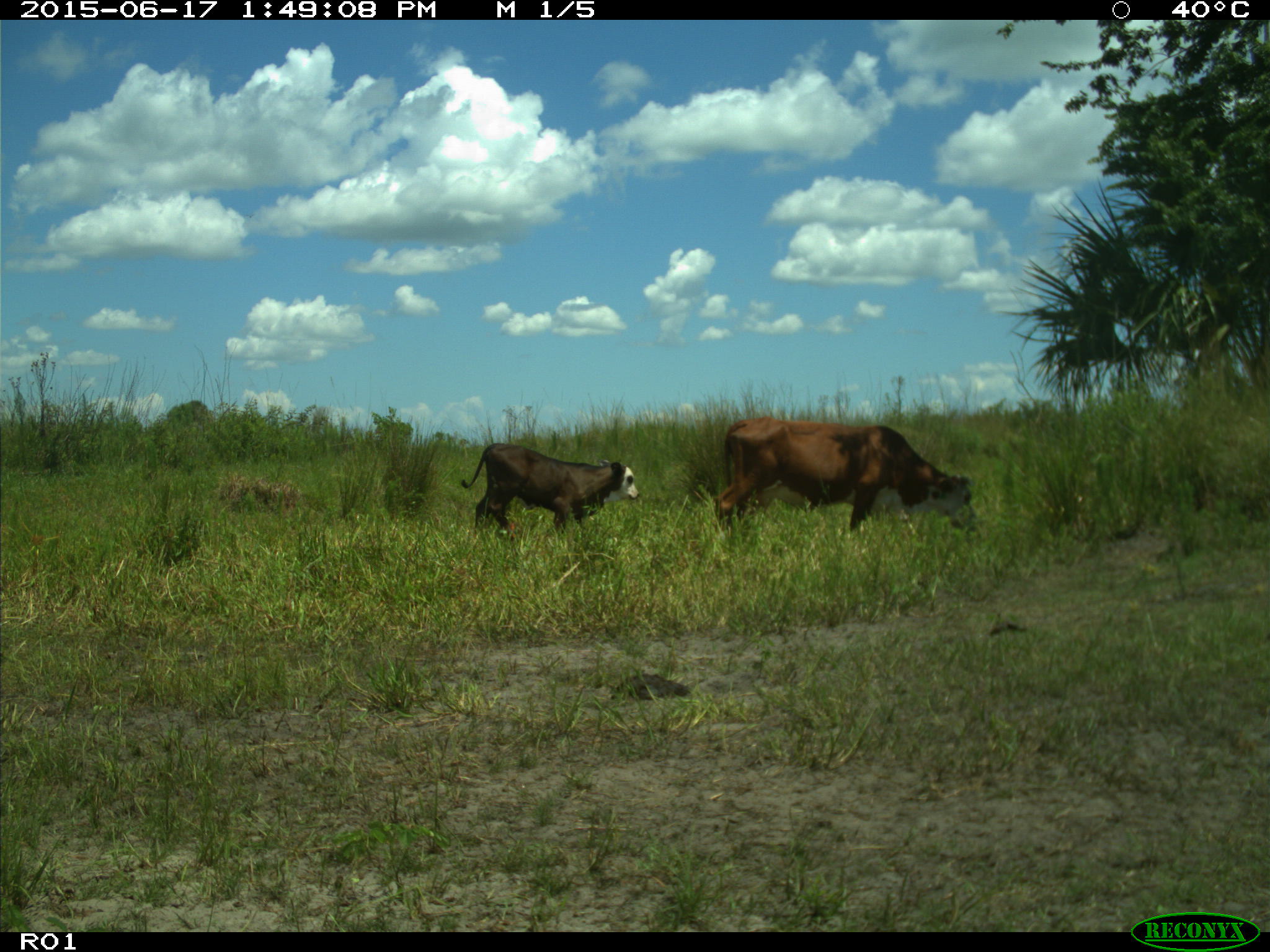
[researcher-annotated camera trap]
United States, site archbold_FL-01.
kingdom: Animalia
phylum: Chordata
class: Mammalia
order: Artiodactyla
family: Bovidae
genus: Bos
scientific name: Bos taurus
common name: domestic cow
Bos taurus (domestic cow).